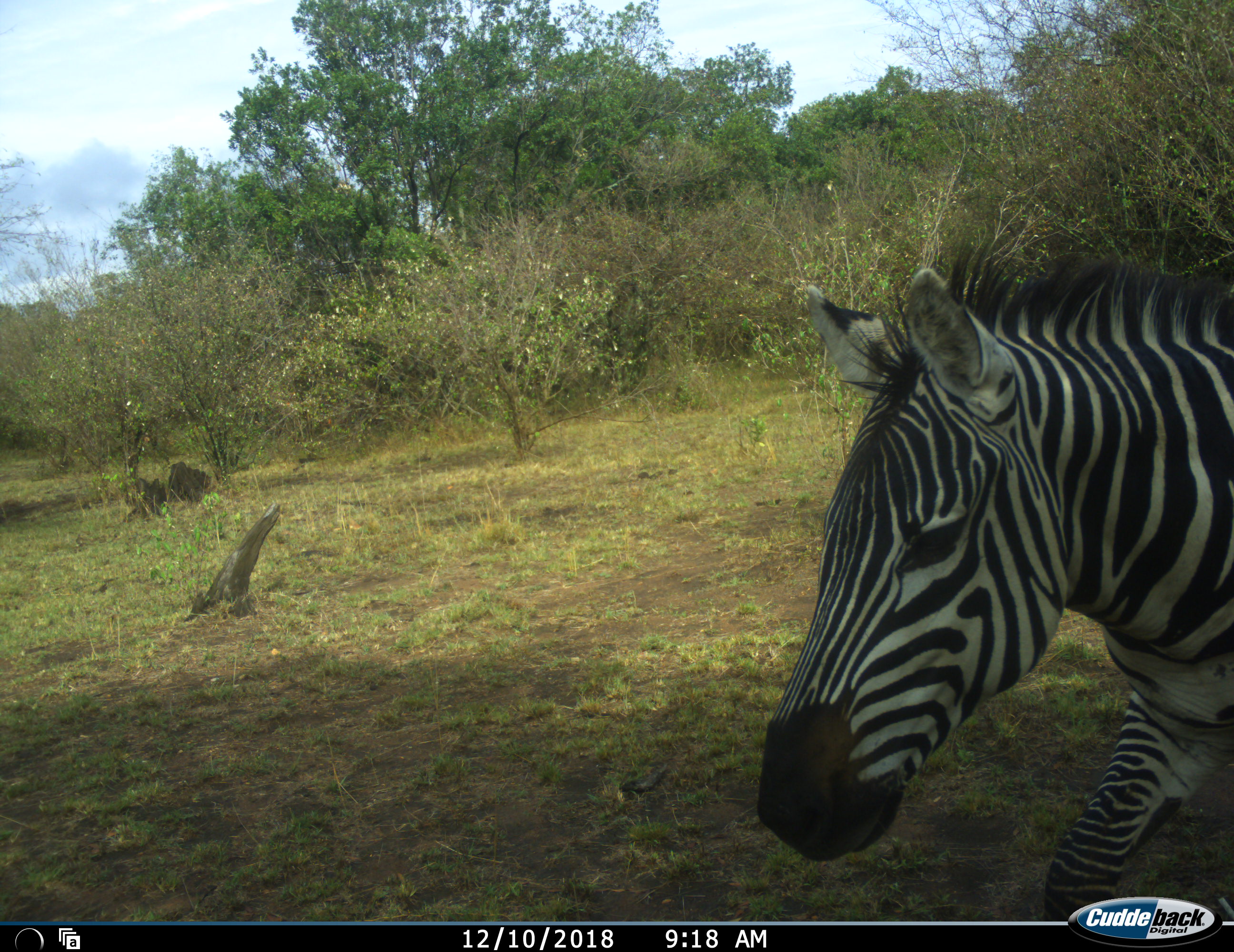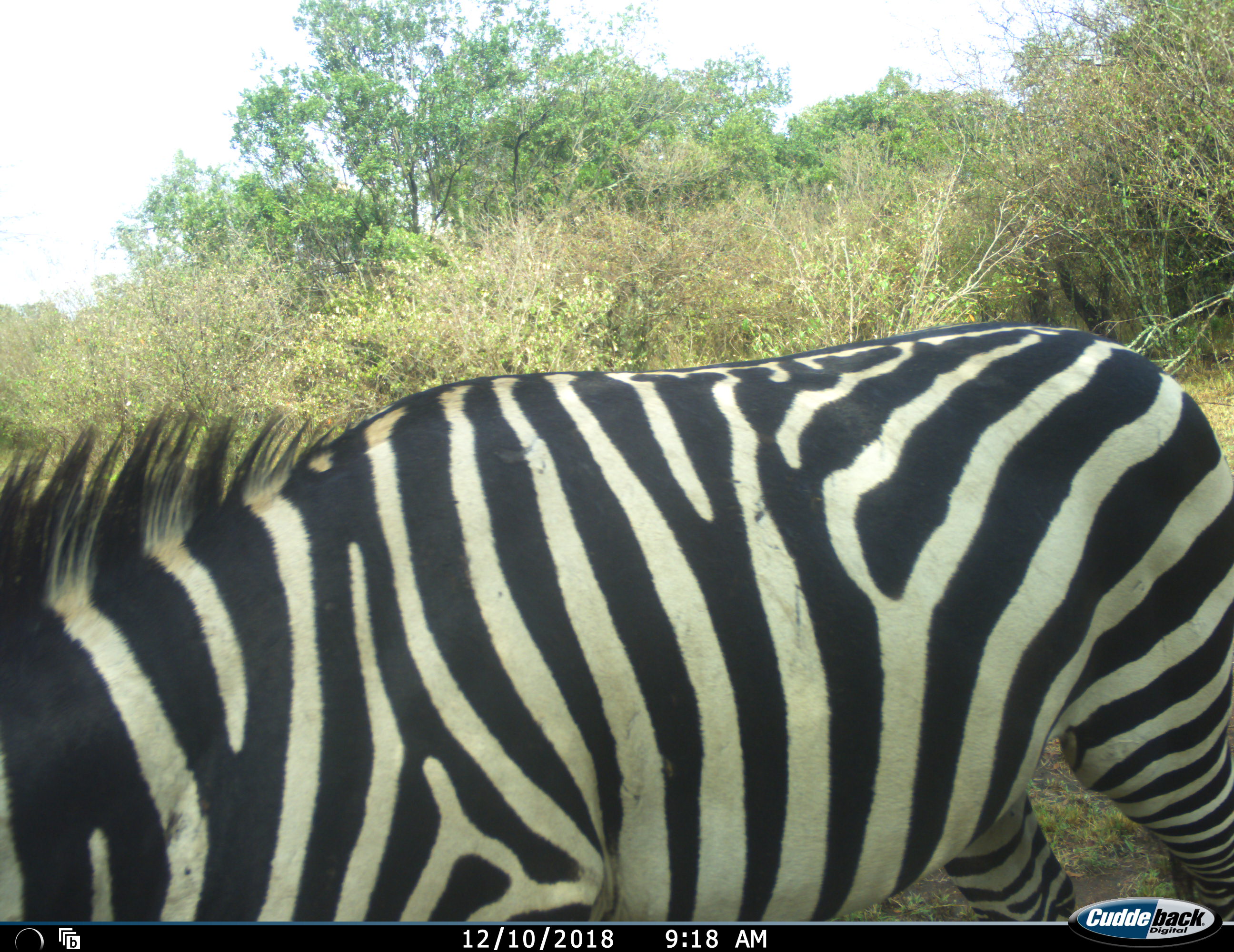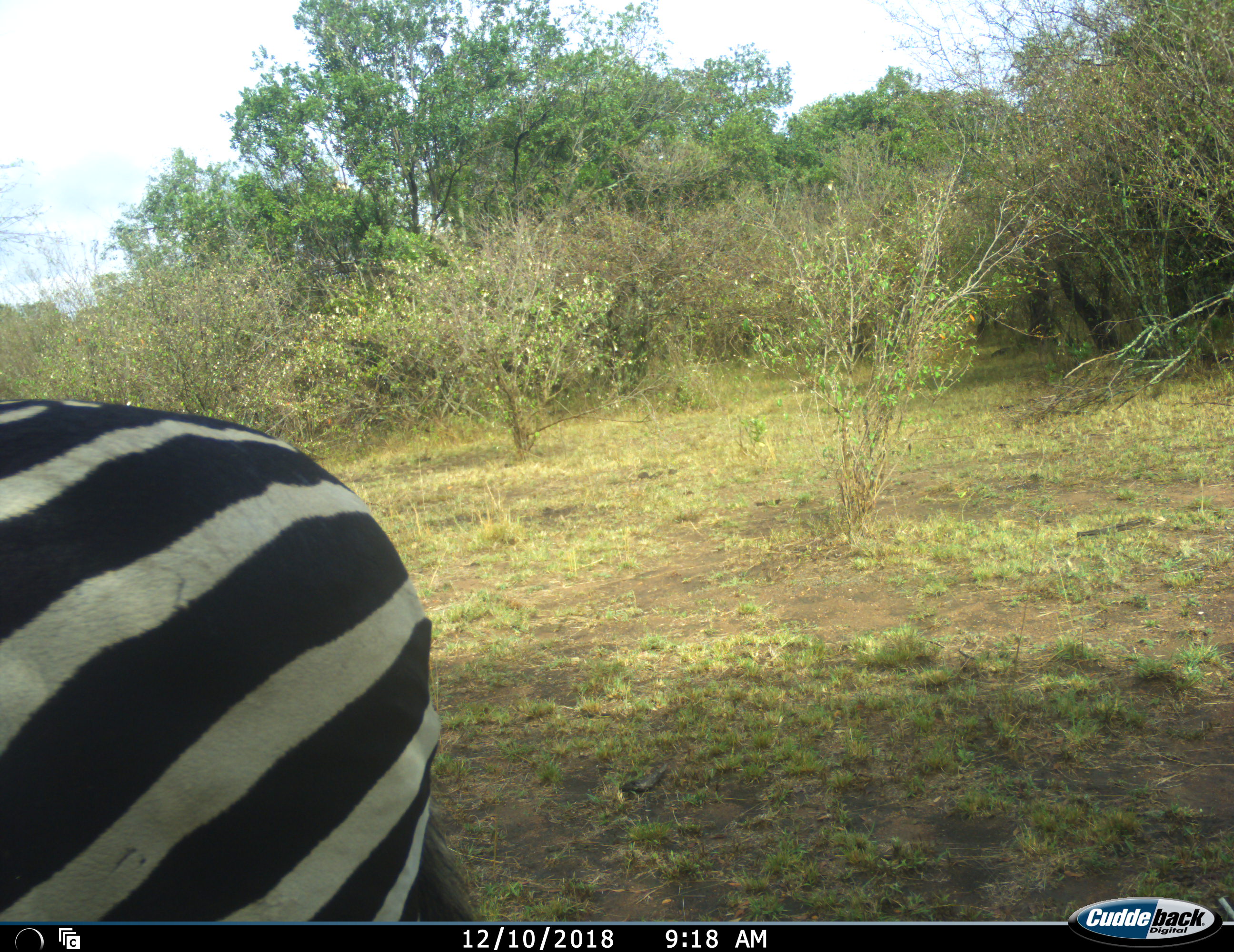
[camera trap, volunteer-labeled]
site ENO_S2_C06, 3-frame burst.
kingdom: Animalia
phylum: Chordata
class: Mammalia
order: Perissodactyla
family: Equidae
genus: Equus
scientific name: Equus quagga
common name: plains zebra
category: zebraplains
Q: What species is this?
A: Zebraplains (plains zebra) (Equus quagga).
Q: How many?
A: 1.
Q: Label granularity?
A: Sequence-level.